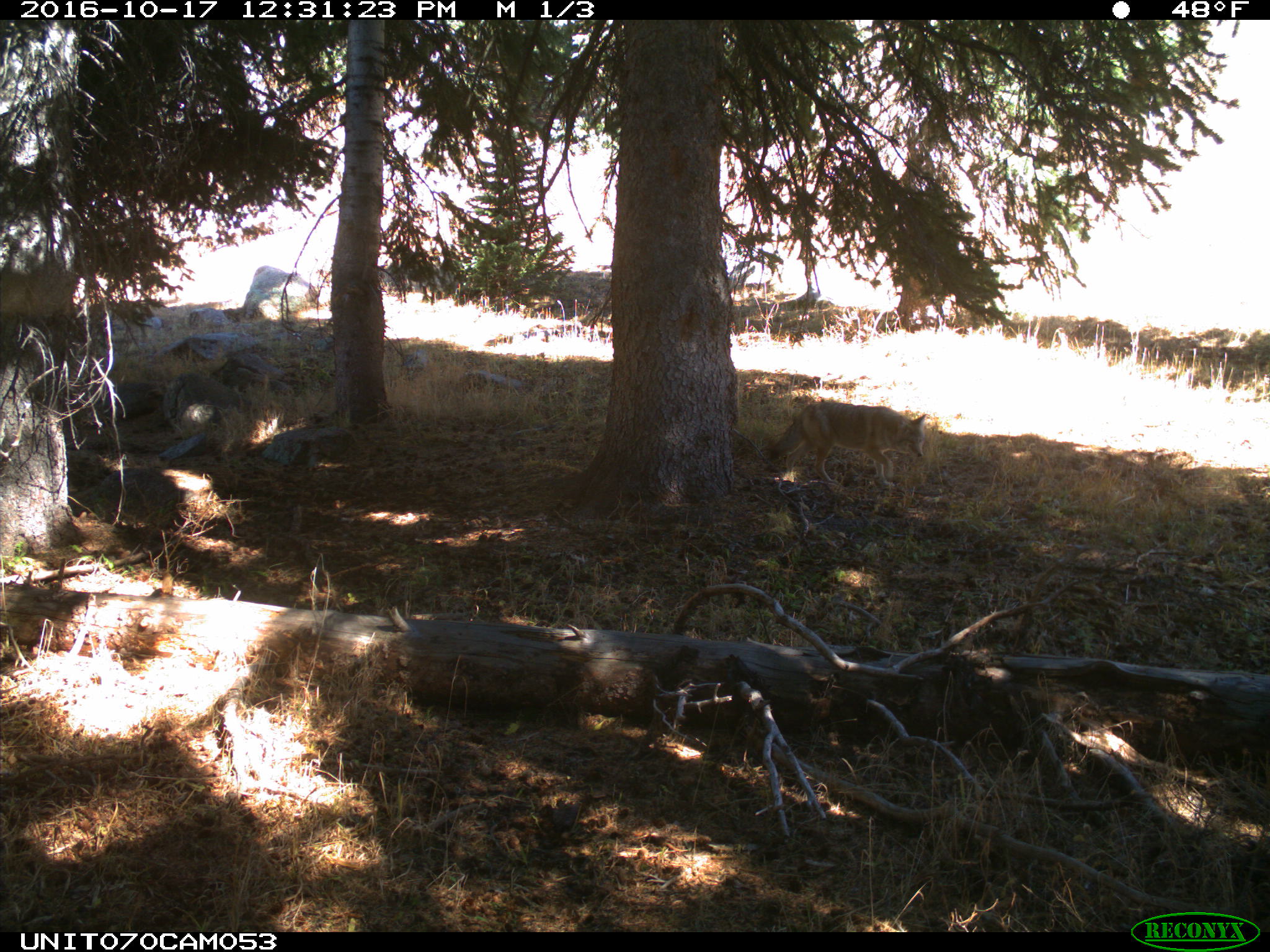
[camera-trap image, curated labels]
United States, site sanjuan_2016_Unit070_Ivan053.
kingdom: Animalia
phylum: Chordata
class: Mammalia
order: Carnivora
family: Canidae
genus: Canis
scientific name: Canis latrans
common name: coyote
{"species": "Canis latrans (coyote)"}